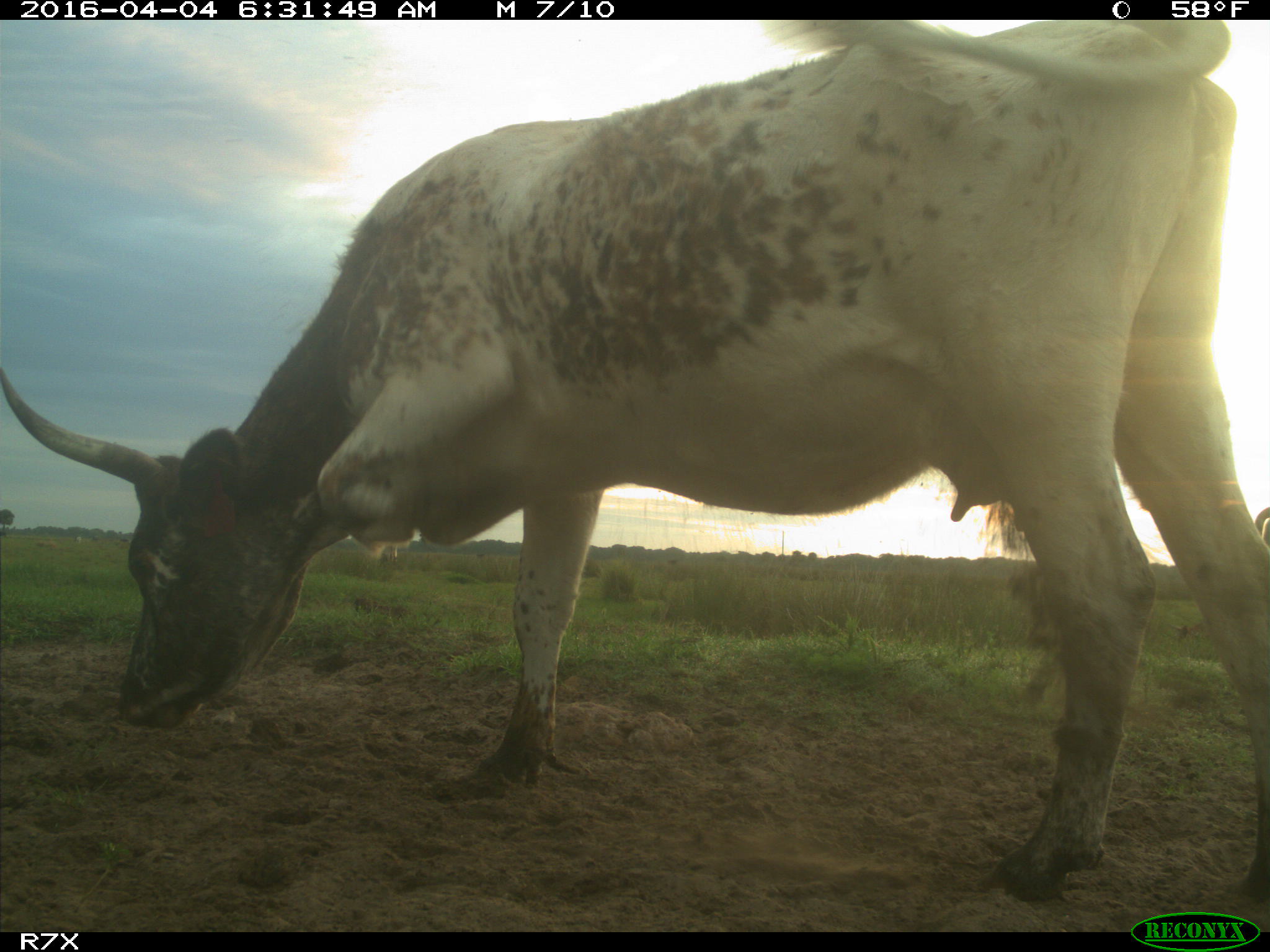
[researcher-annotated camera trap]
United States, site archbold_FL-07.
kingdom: Animalia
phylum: Chordata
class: Mammalia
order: Artiodactyla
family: Bovidae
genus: Bos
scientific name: Bos taurus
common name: domestic cow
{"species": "Bos taurus (domestic cow)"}